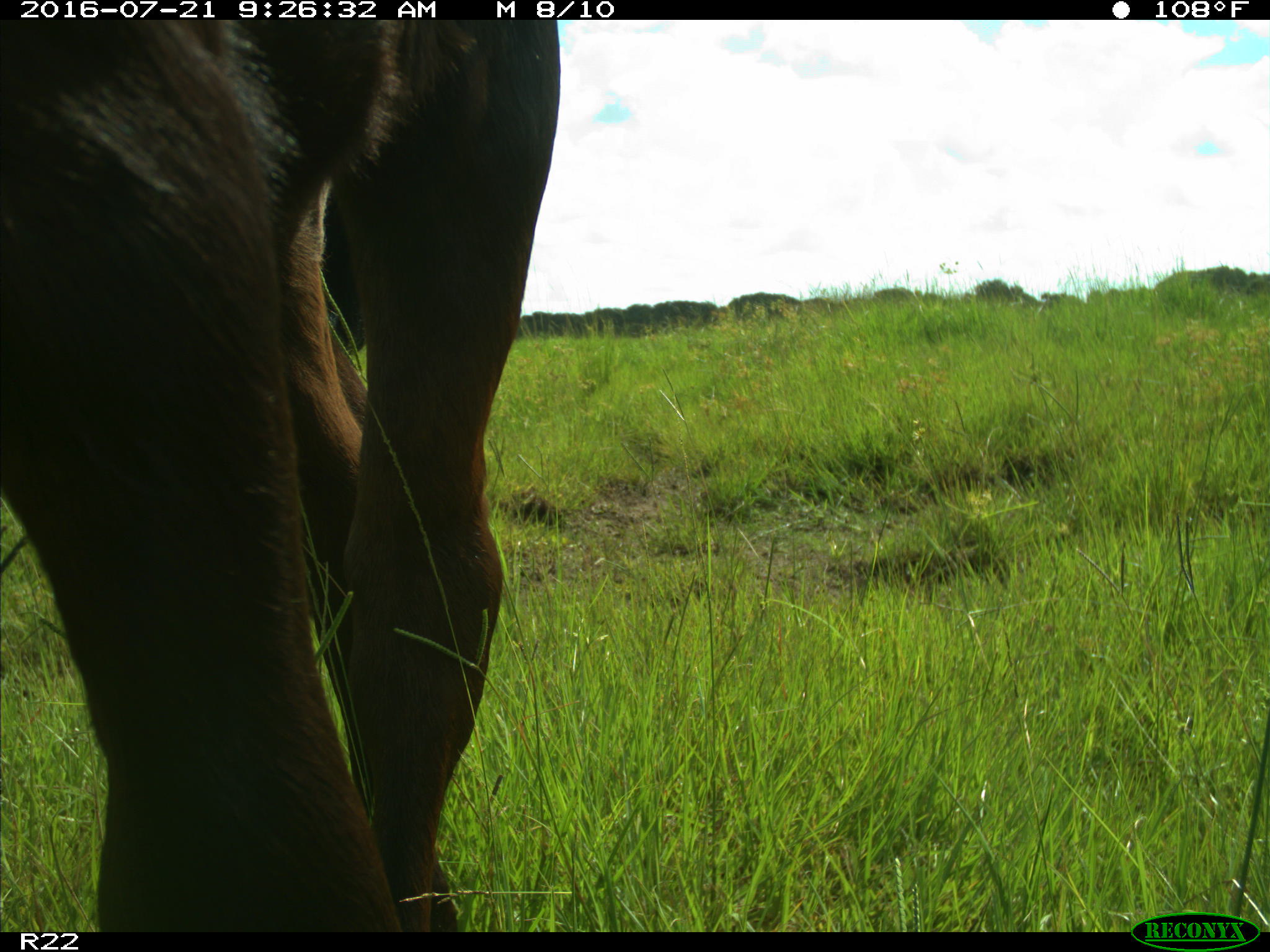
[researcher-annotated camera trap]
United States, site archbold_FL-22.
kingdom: Animalia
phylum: Chordata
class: Mammalia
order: Artiodactyla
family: Bovidae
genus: Bos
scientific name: Bos taurus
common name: domestic cow